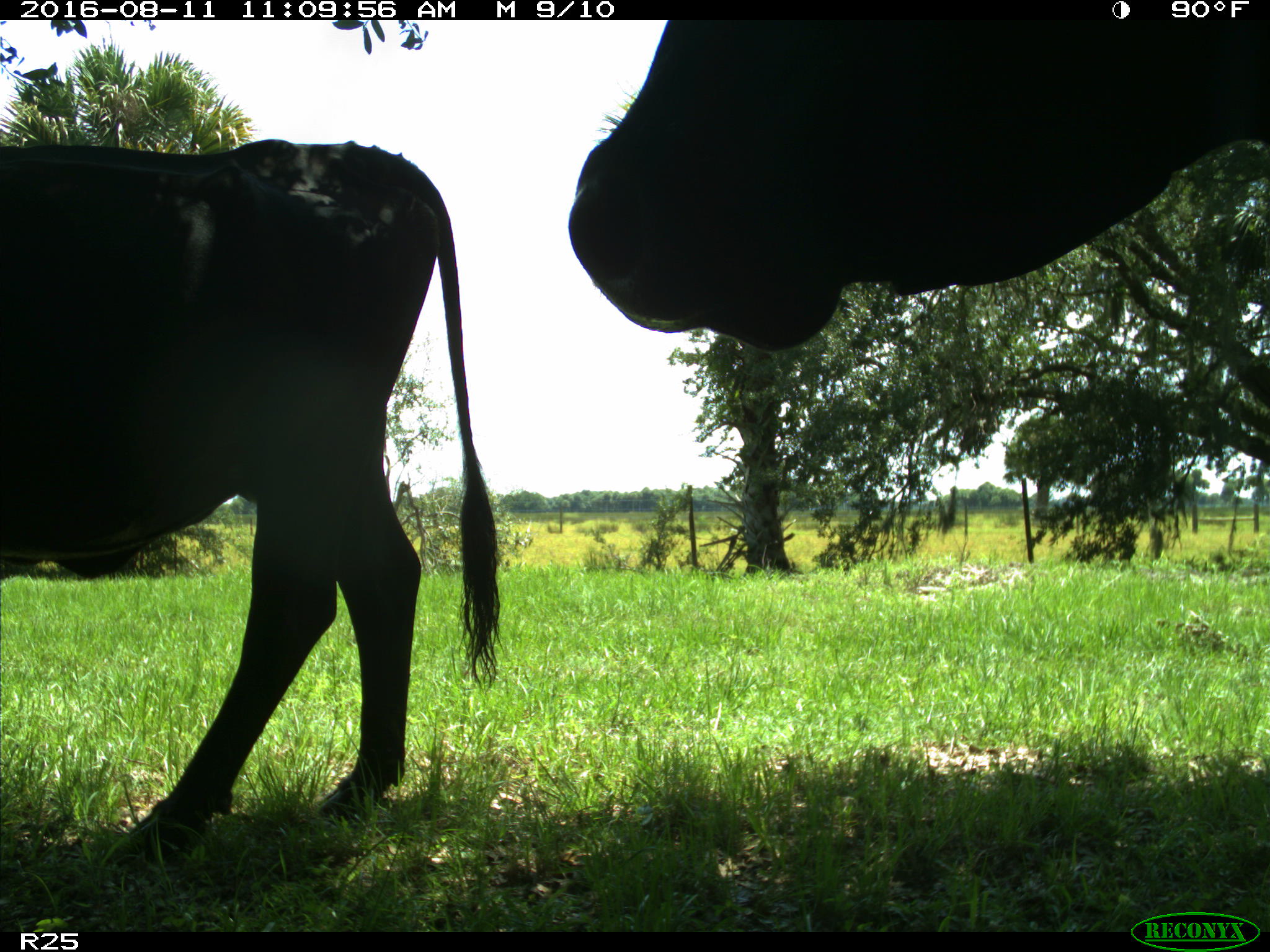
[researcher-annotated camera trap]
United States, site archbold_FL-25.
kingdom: Animalia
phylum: Chordata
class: Mammalia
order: Artiodactyla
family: Bovidae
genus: Bos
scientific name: Bos taurus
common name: domestic cow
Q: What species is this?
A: Bos taurus (domestic cow).